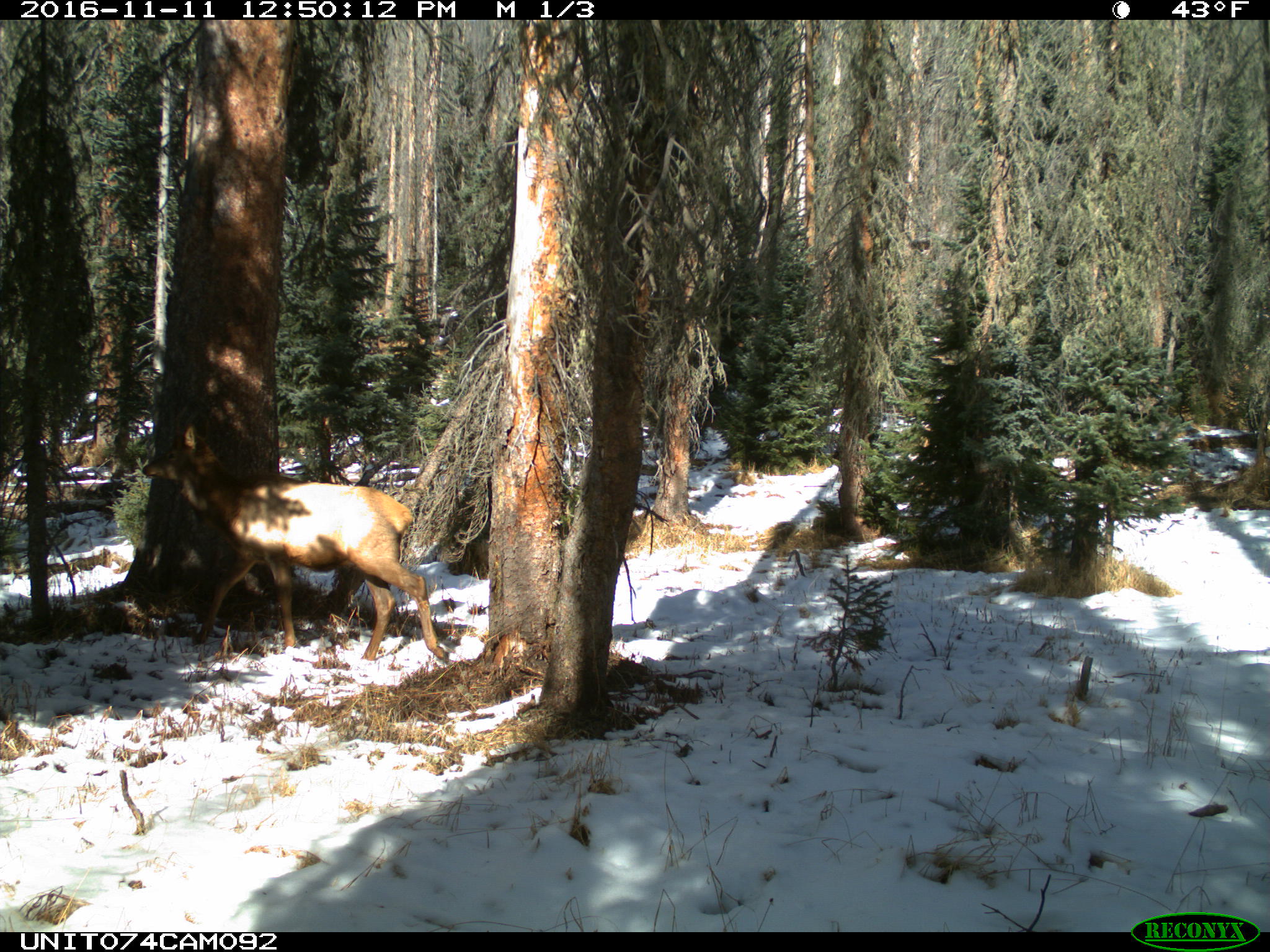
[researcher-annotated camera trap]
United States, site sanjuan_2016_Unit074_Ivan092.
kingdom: Animalia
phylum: Chordata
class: Mammalia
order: Artiodactyla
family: Cervidae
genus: Cervus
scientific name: Cervus elaphus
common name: red deer